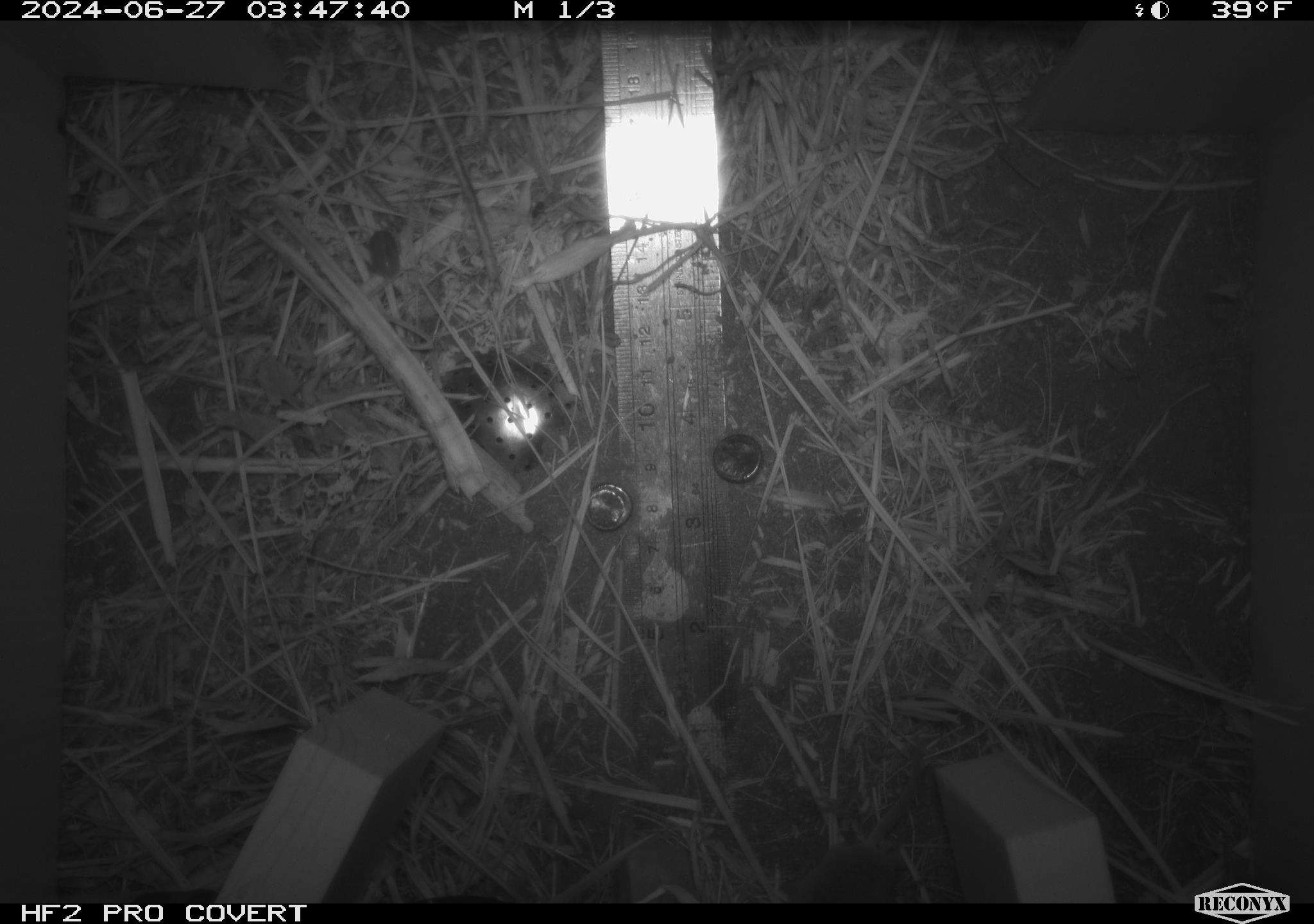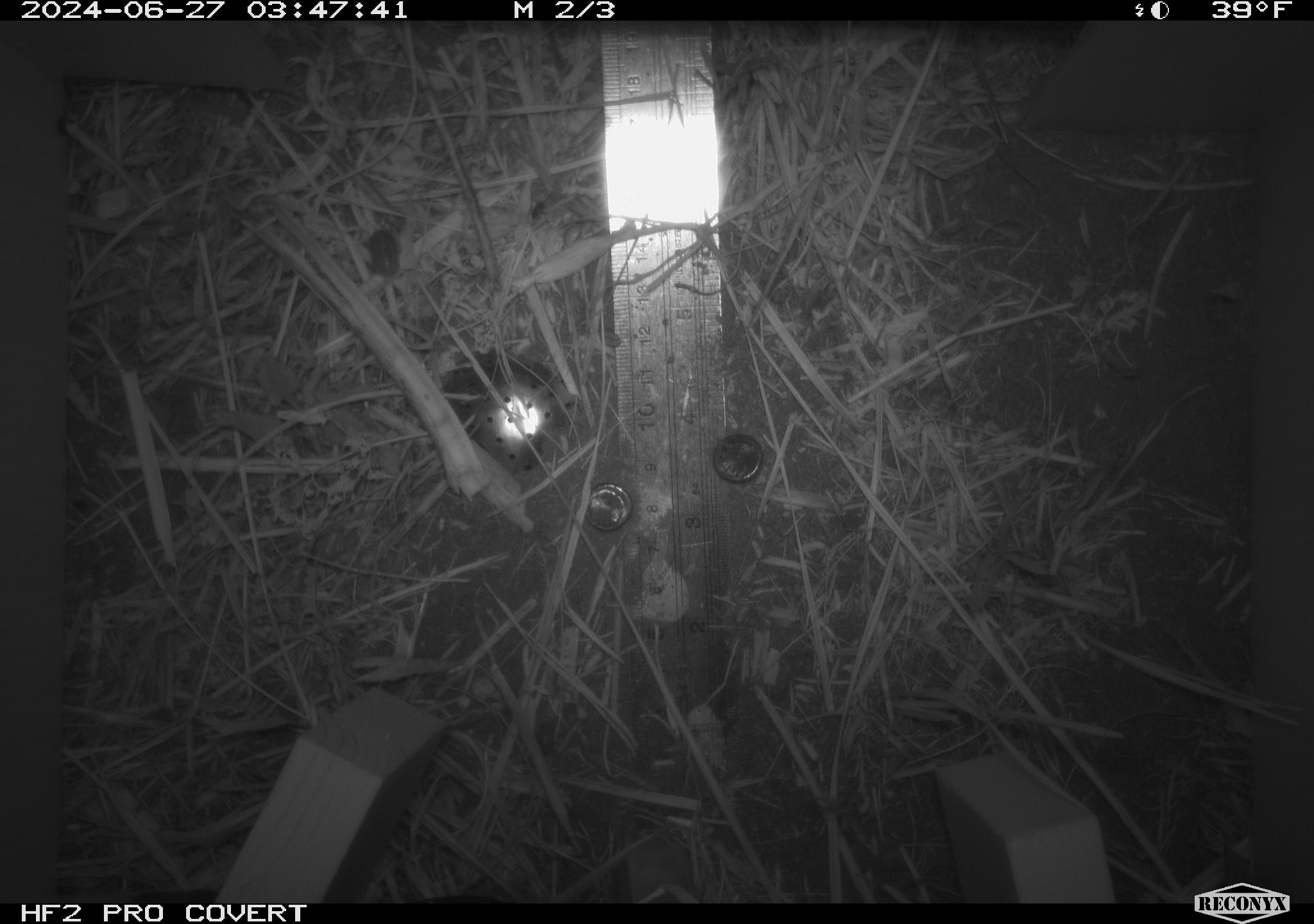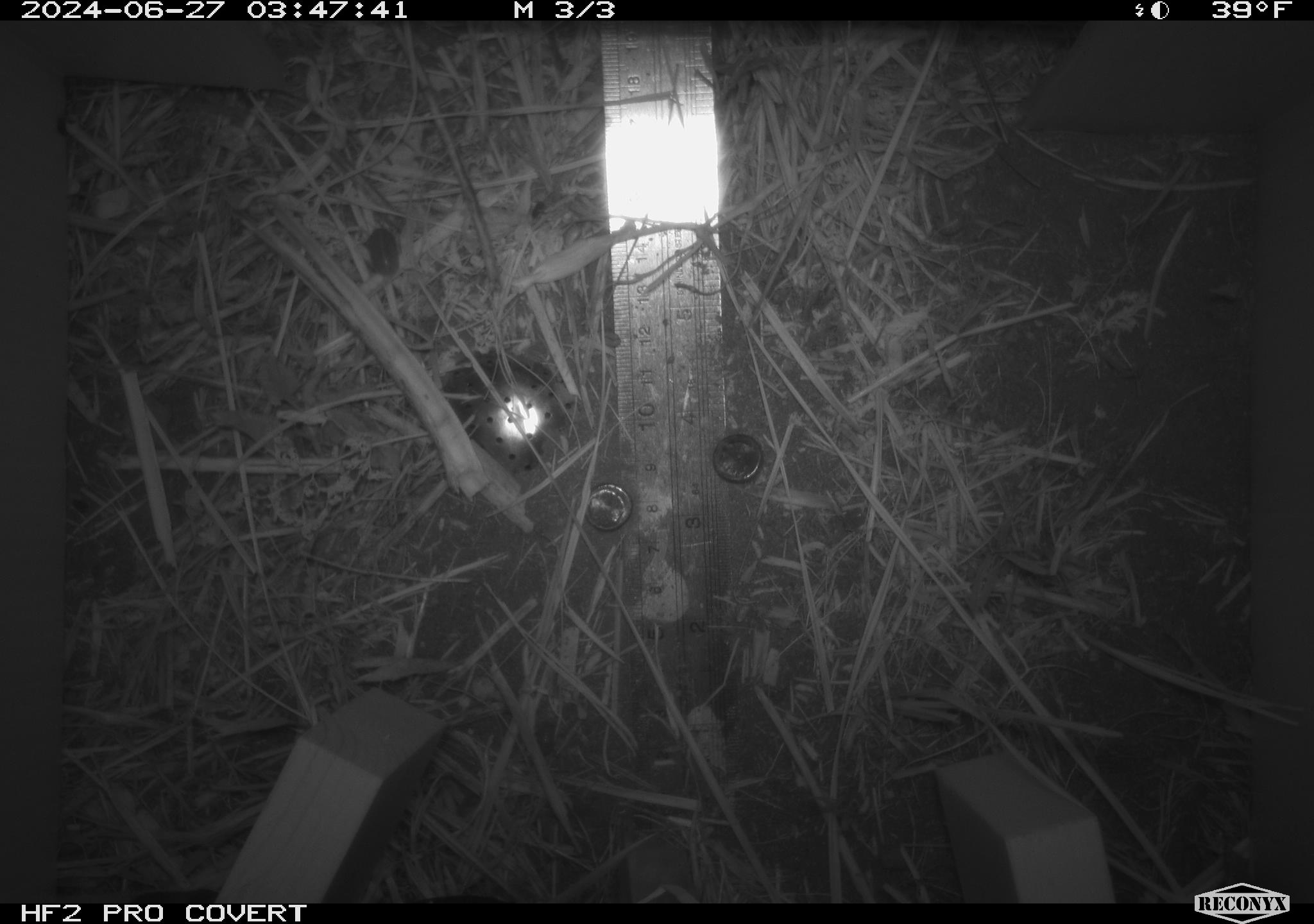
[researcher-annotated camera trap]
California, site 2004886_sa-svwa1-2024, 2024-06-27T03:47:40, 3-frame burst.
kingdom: Animalia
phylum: Chordata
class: Mammalia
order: Eulipotyphla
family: Soricidae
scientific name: Soricidae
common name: shrews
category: soricidae family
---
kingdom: Animalia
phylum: Arthropoda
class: Insecta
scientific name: Insecta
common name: insect